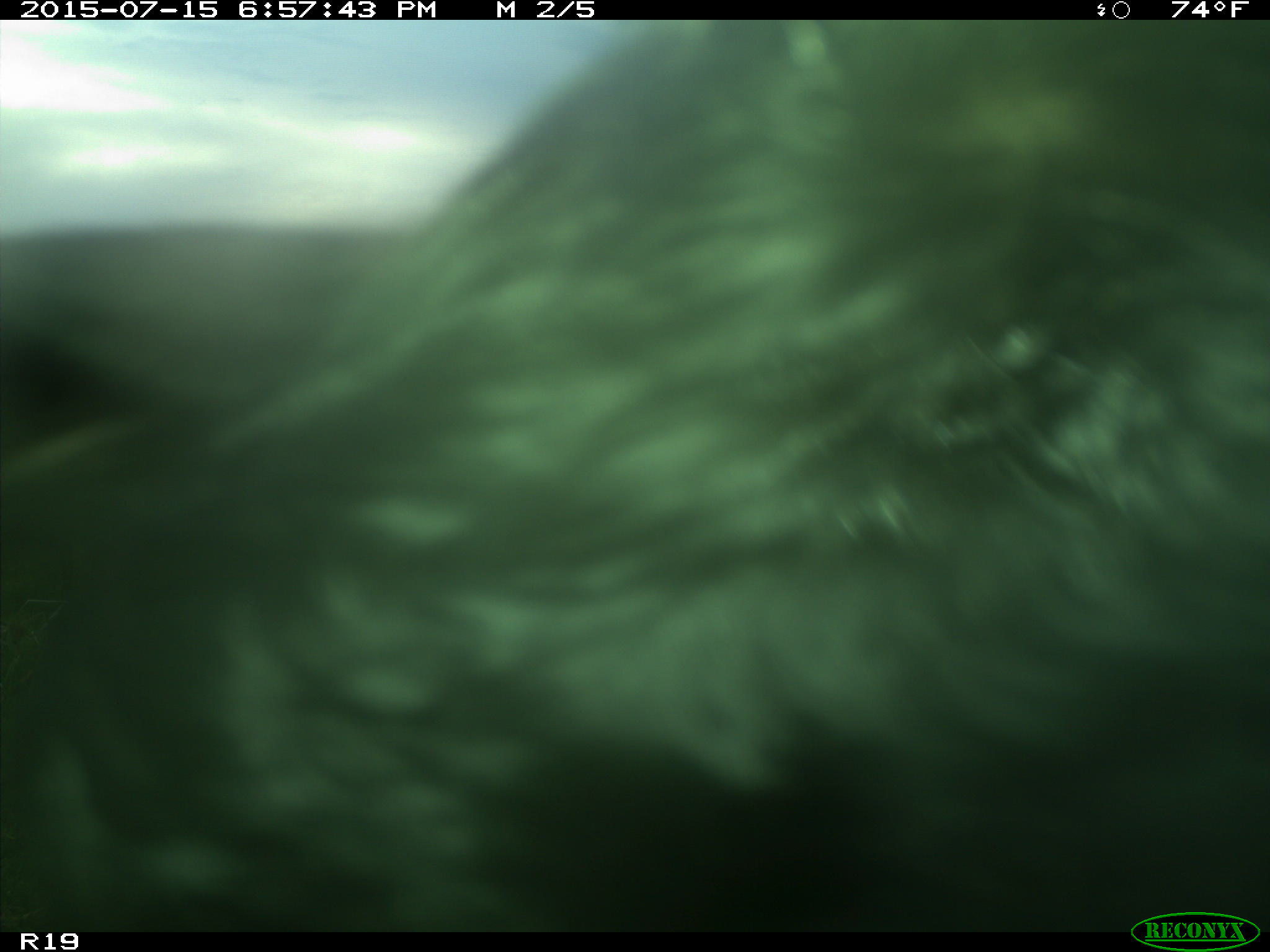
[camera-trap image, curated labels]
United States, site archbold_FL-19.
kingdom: Animalia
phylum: Chordata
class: Mammalia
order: Artiodactyla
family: Bovidae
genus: Bos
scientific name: Bos taurus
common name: domestic cow